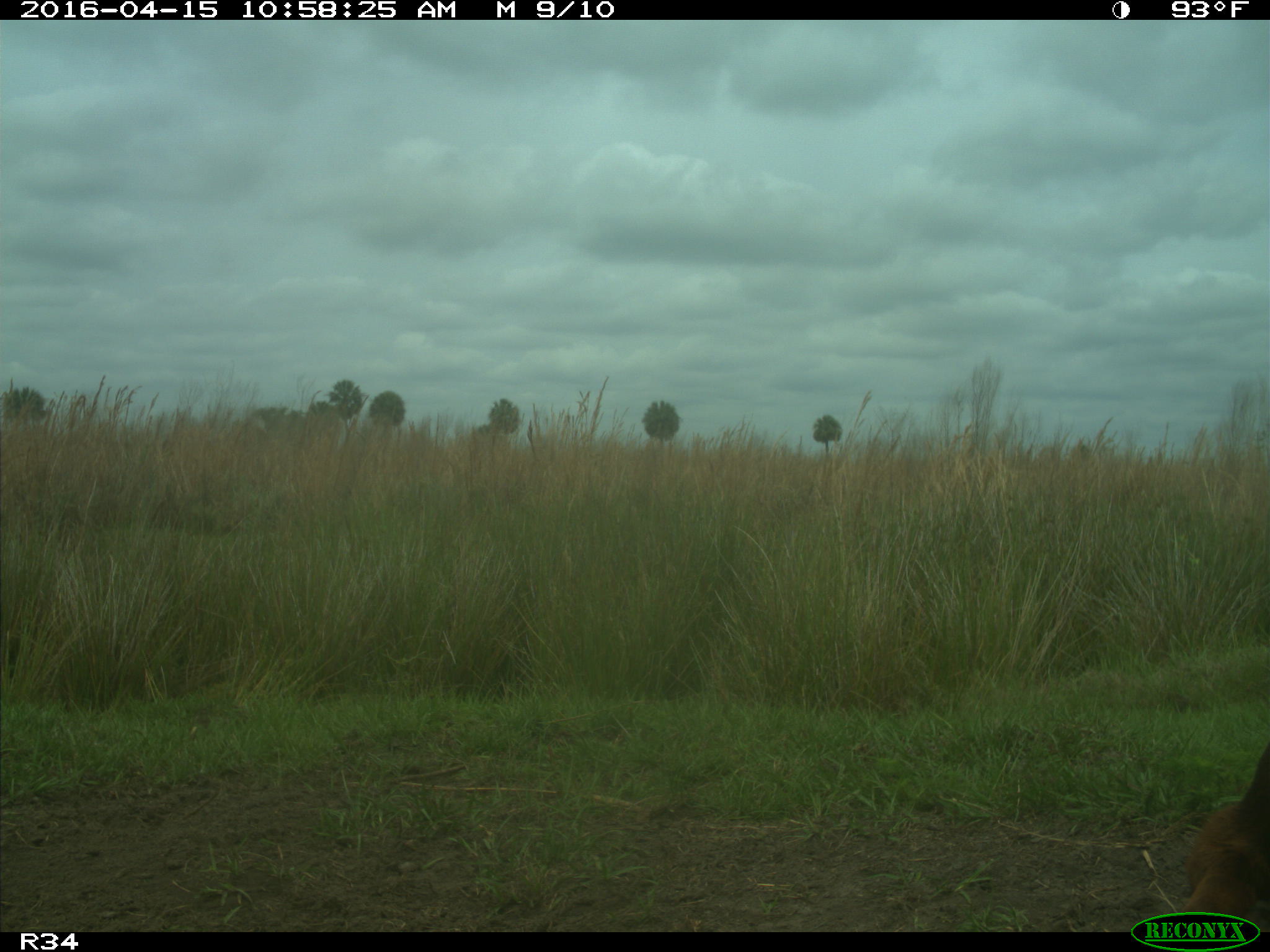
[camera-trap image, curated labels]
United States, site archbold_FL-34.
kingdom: Animalia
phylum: Chordata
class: Mammalia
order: Artiodactyla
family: Bovidae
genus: Bos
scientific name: Bos taurus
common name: domestic cow